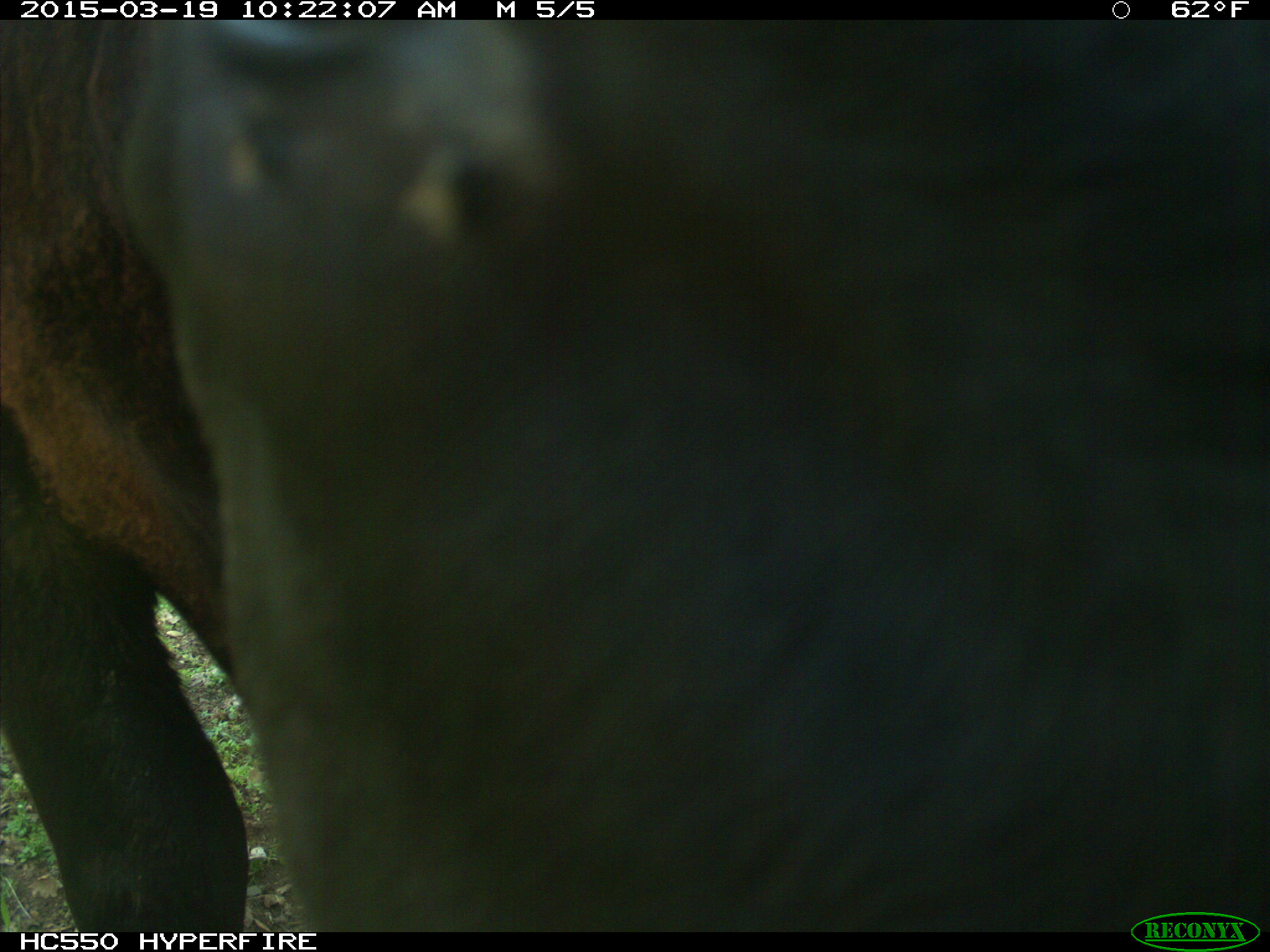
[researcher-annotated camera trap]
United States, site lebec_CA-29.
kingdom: Animalia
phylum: Chordata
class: Mammalia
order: Artiodactyla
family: Bovidae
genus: Bos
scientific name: Bos taurus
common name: domestic cow